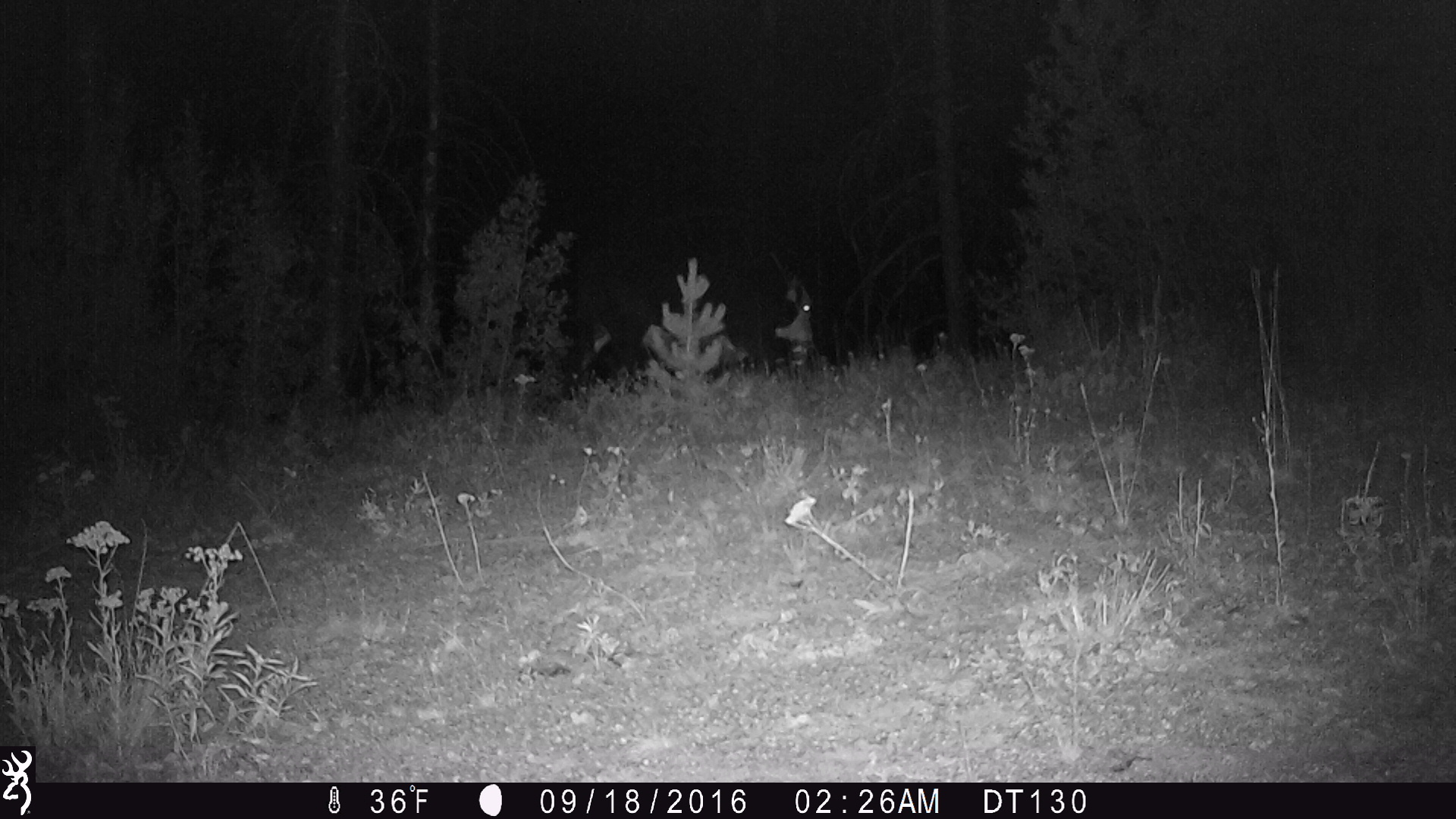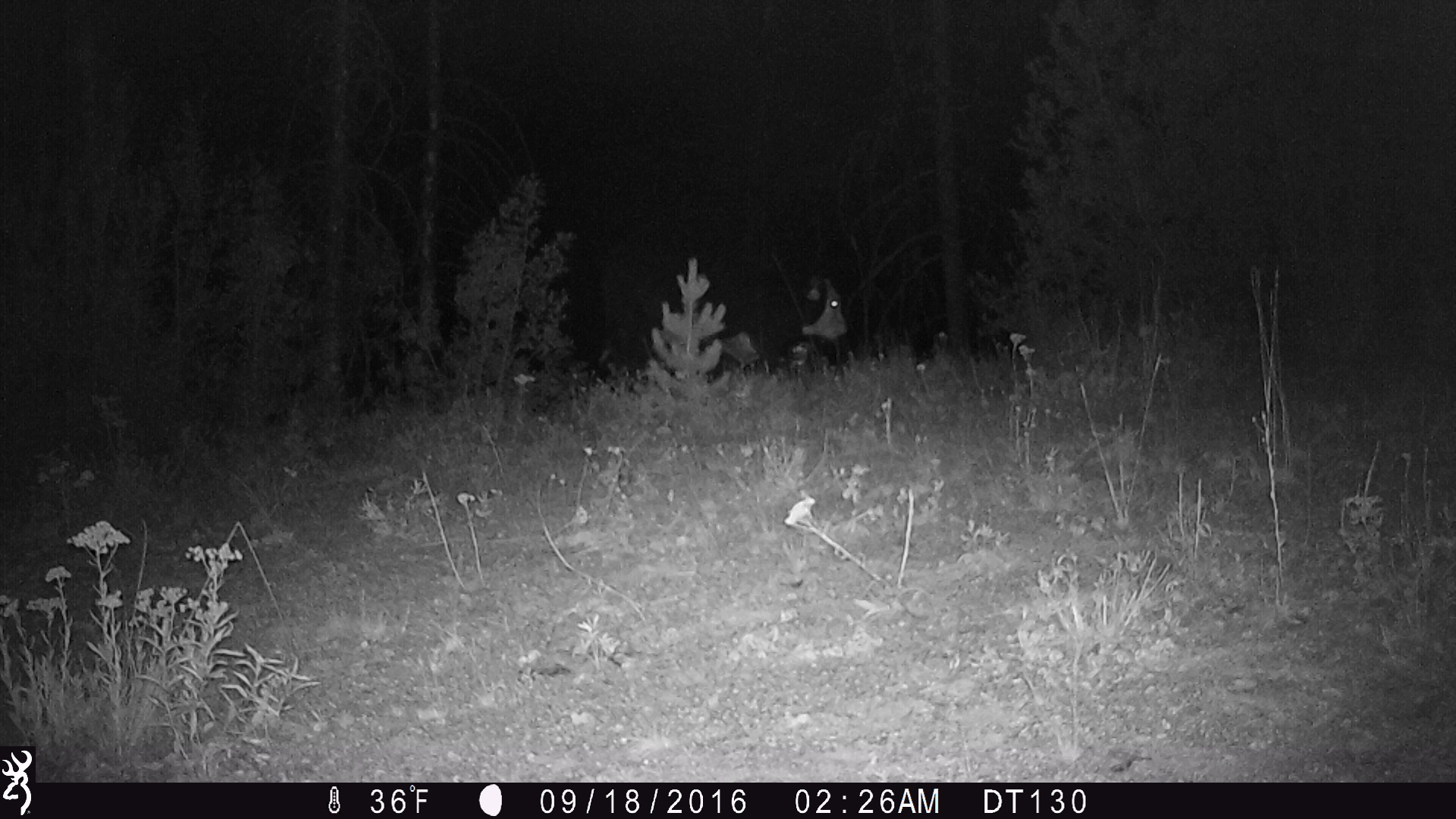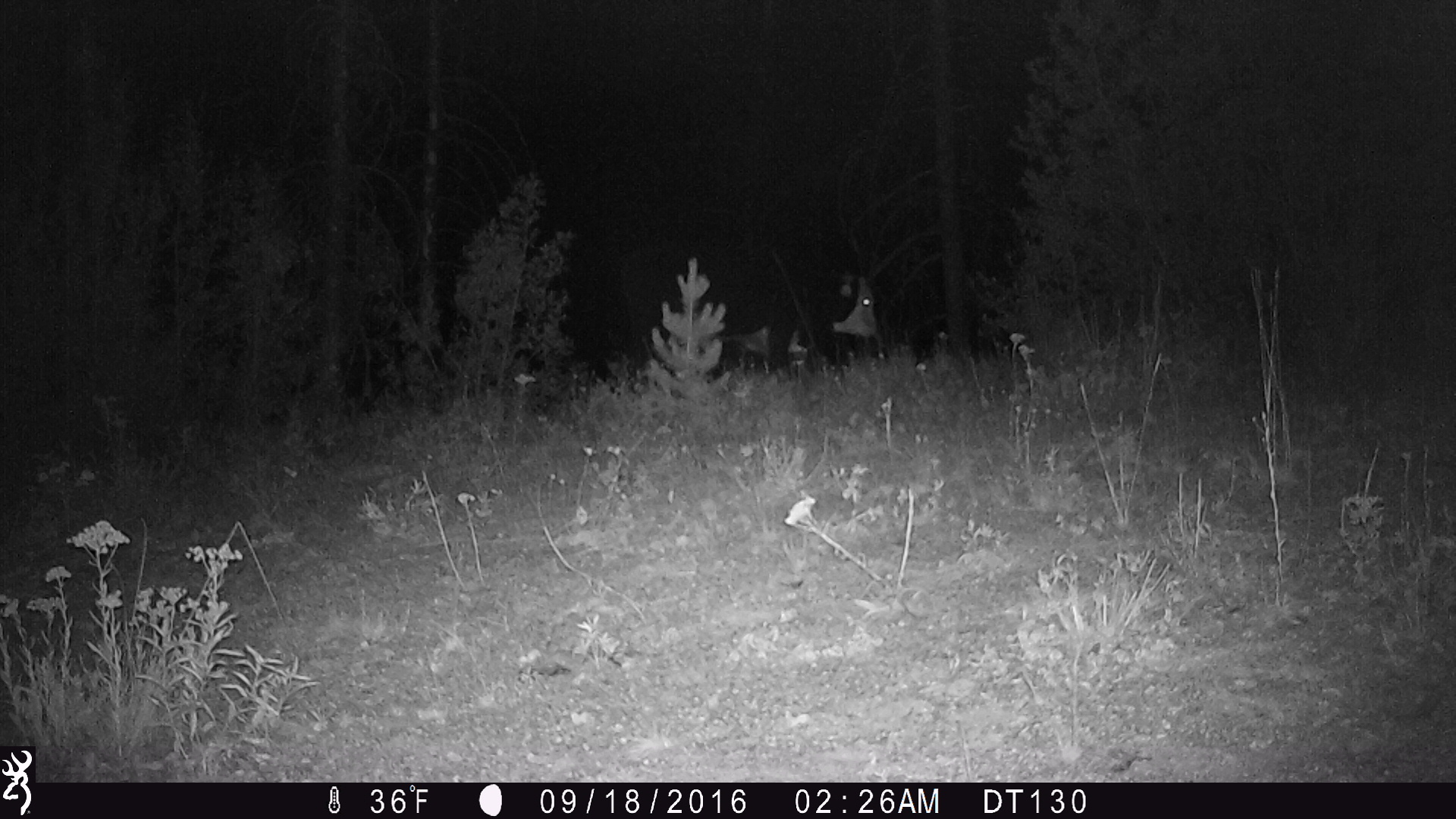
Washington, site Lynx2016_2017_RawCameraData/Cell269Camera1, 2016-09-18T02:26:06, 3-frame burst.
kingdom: Animalia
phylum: Chordata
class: Mammalia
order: Artiodactyla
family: Bovidae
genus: Bos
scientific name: Bos taurus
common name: domestic cattle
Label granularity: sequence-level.